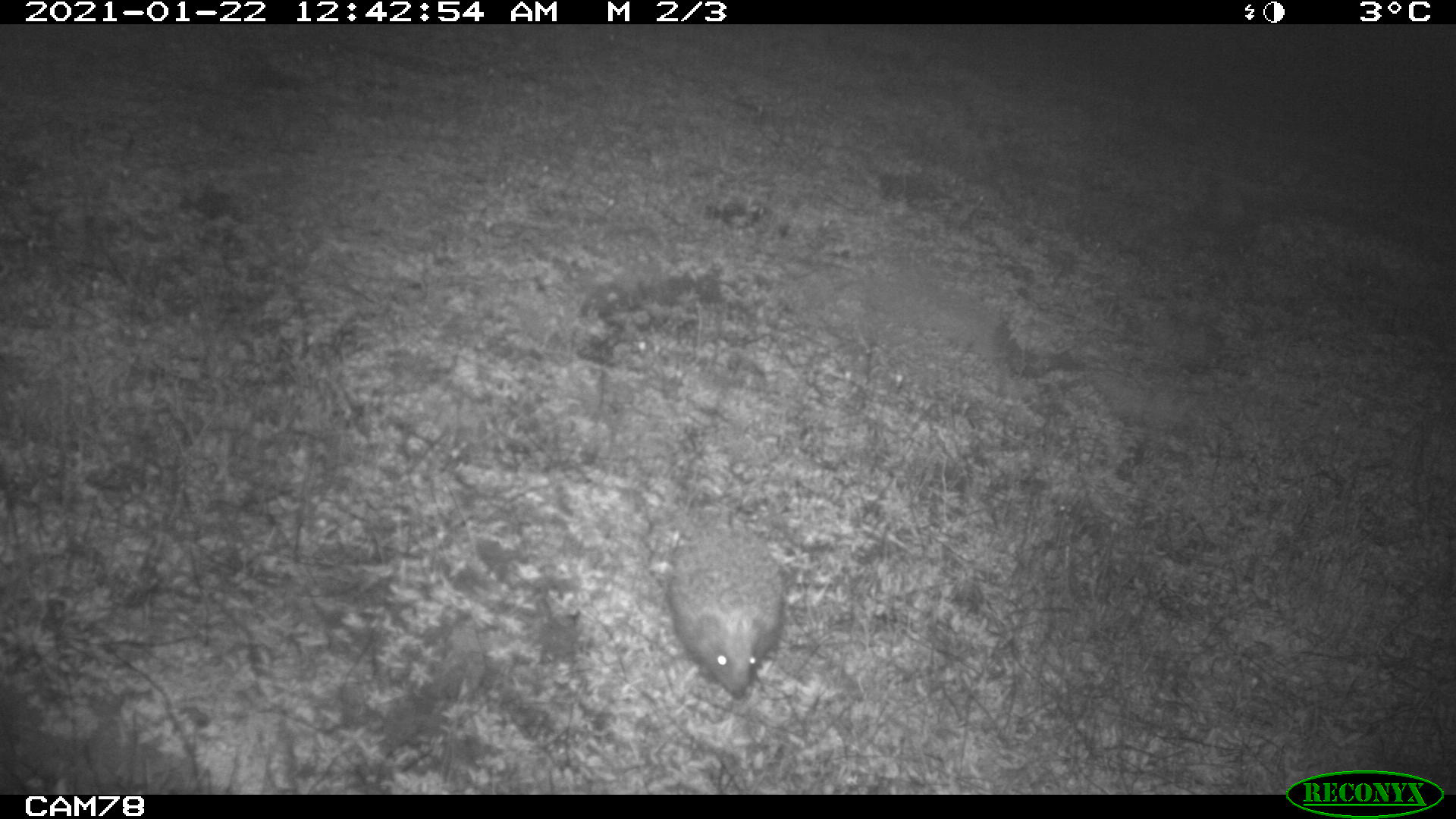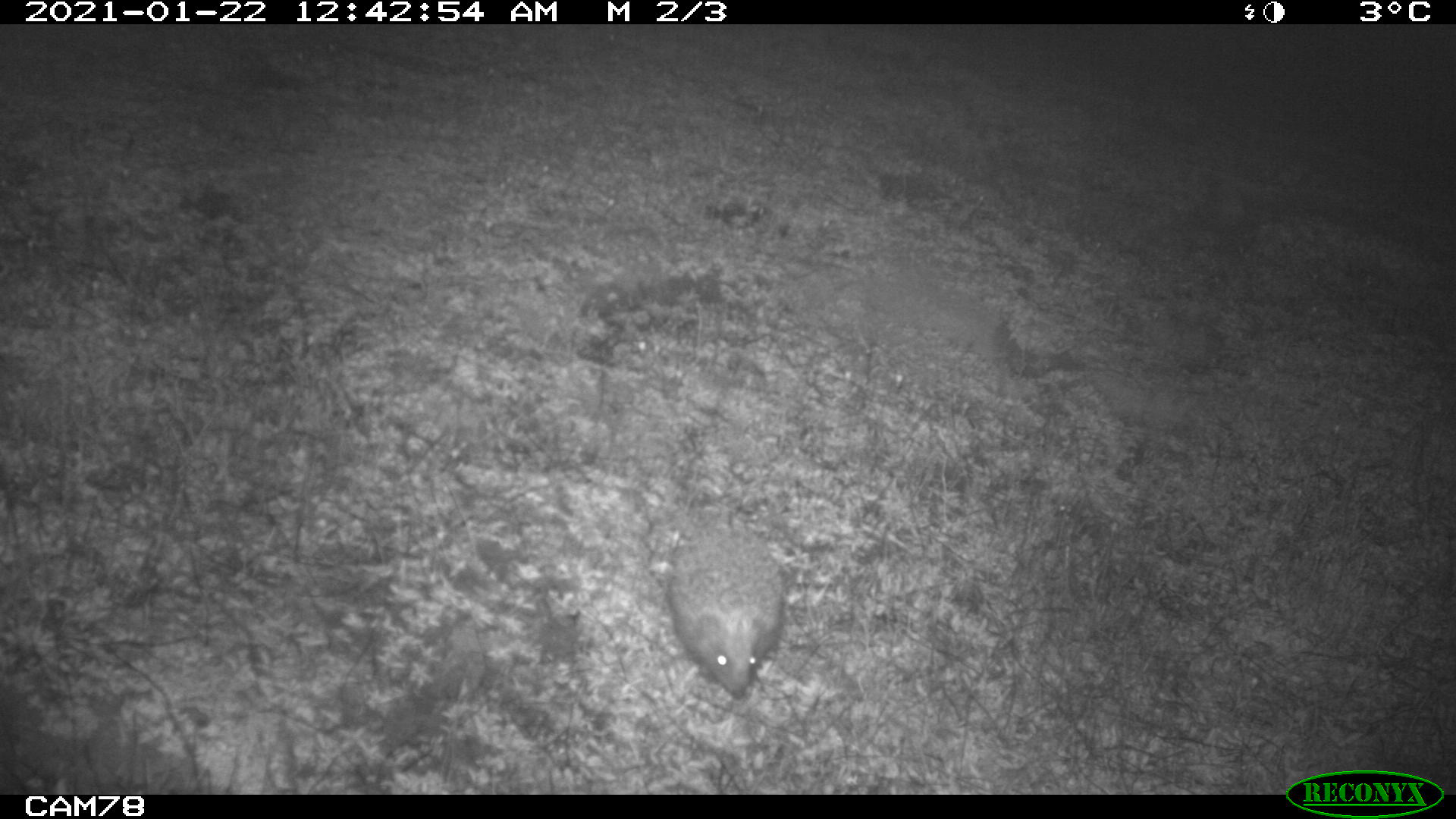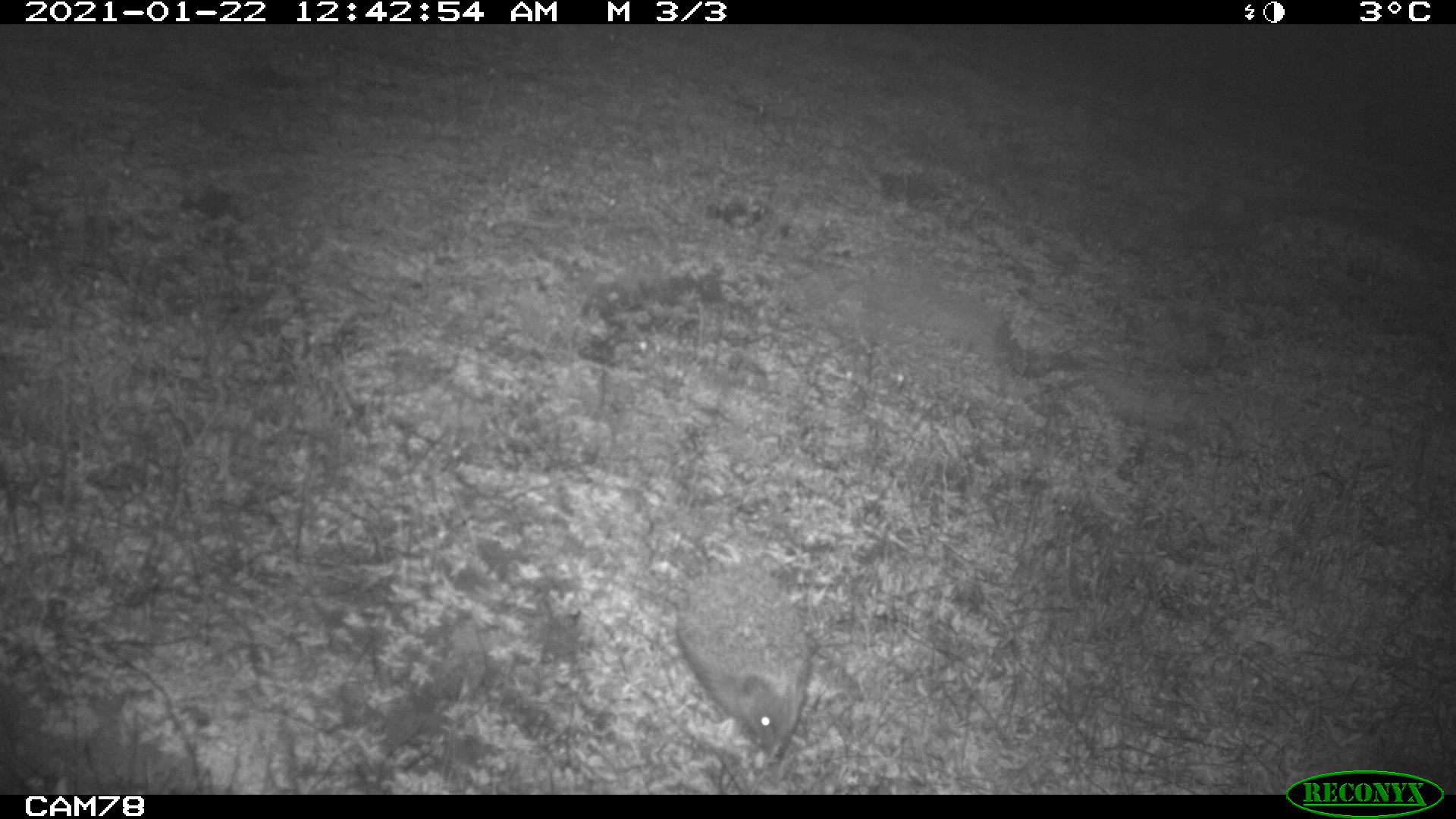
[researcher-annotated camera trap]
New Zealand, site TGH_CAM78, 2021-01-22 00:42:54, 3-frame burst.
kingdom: Animalia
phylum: Chordata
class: Mammalia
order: Eulipotyphla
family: Erinaceidae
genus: Erinaceus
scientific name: Erinaceus europaeus europaeus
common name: european hedgehog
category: hedgehog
Hedgehog (european hedgehog) (Erinaceus europaeus europaeus).